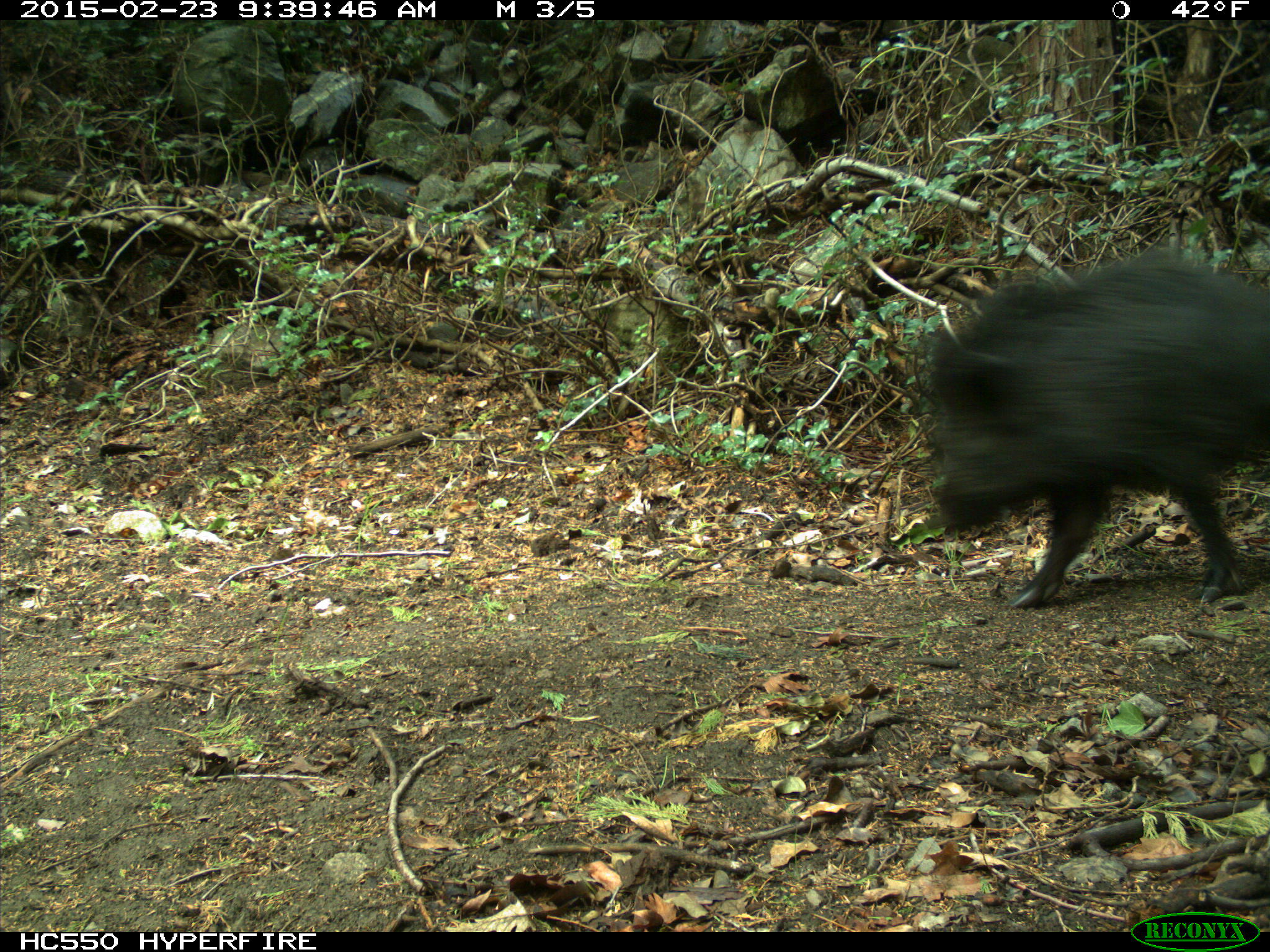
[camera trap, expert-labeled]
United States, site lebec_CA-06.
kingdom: Animalia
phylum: Chordata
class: Mammalia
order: Artiodactyla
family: Suidae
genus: Sus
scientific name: Sus scrofa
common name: wild boar